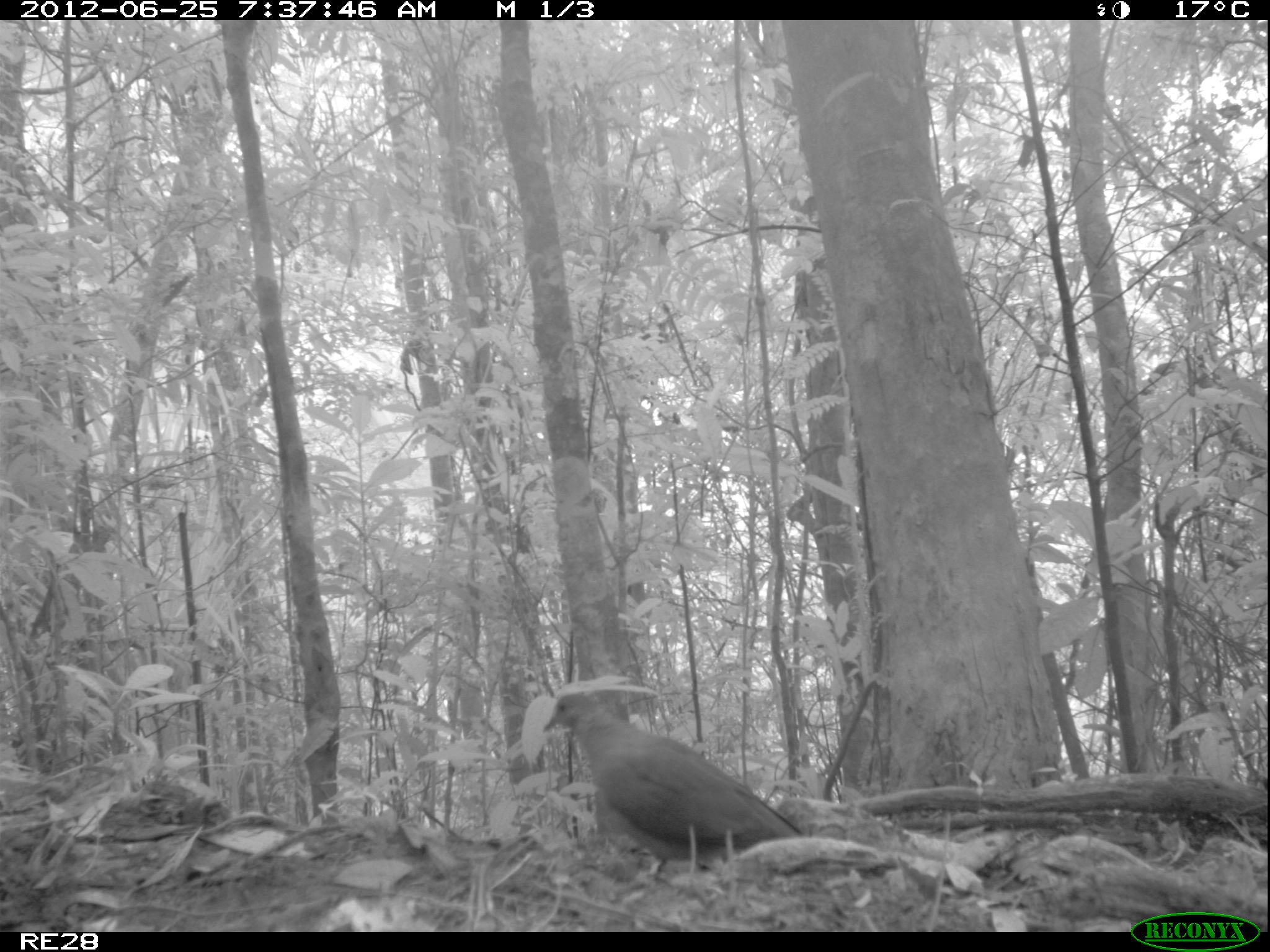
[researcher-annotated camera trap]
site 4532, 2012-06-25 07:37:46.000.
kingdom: Animalia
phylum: Chordata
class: Aves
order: Columbiformes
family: Columbidae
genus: Streptopelia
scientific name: Streptopelia picturata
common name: malagasy turtle dove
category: nesoenas picturata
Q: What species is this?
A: Nesoenas picturata (malagasy turtle dove) (Streptopelia picturata).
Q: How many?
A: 1.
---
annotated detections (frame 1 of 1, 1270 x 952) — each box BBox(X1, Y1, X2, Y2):
nesoenas picturata: BBox(541, 691, 805, 888)